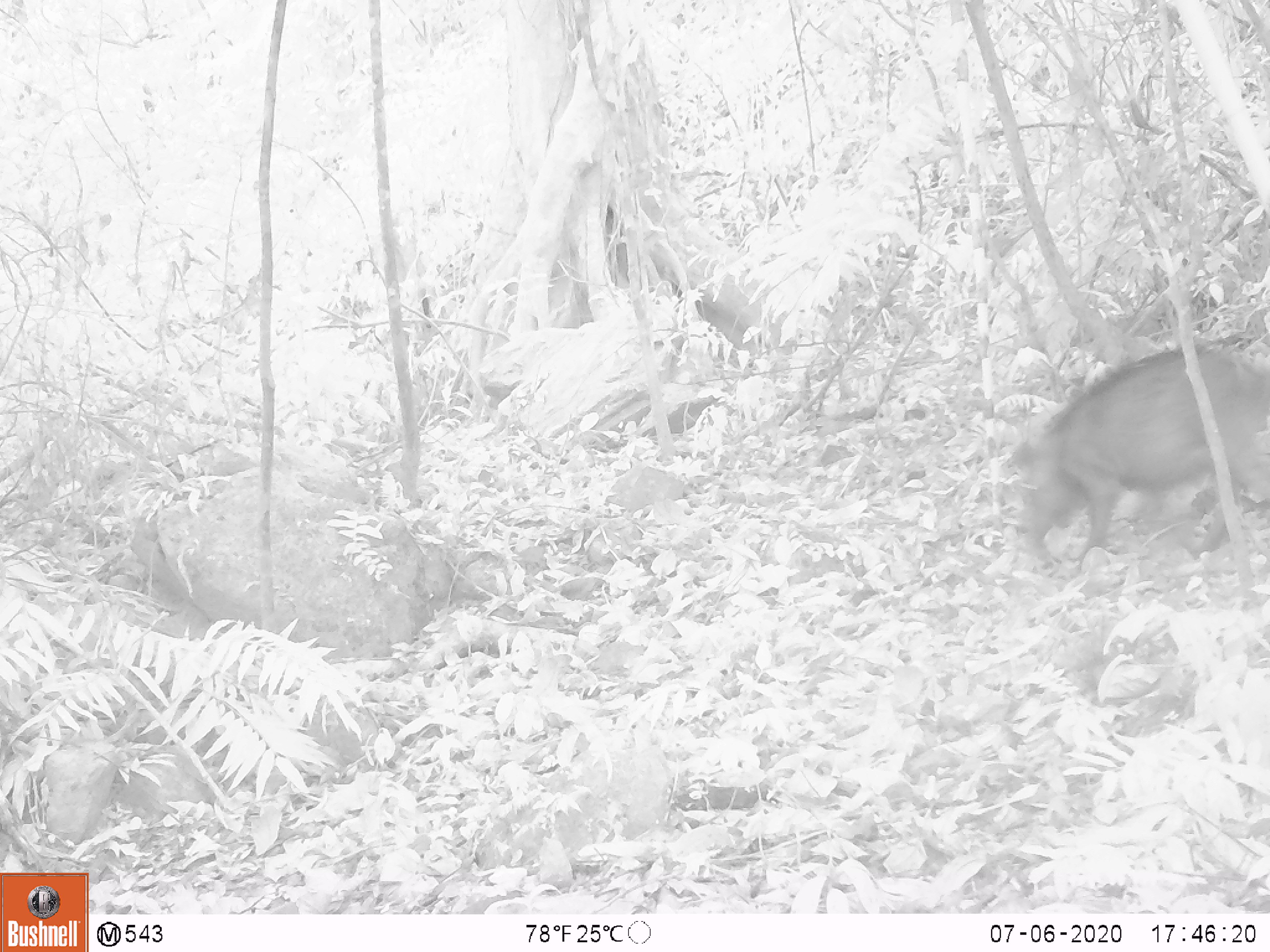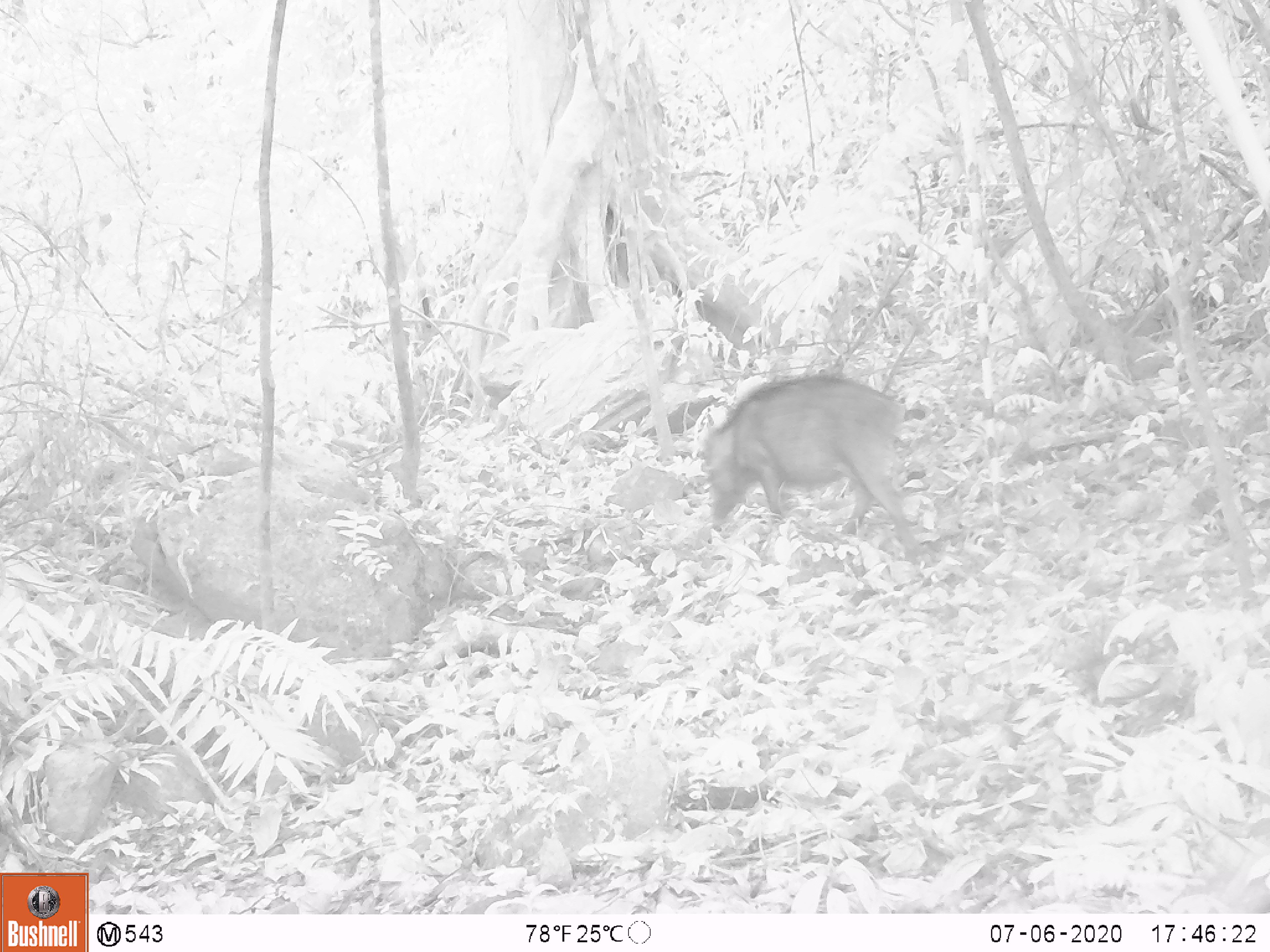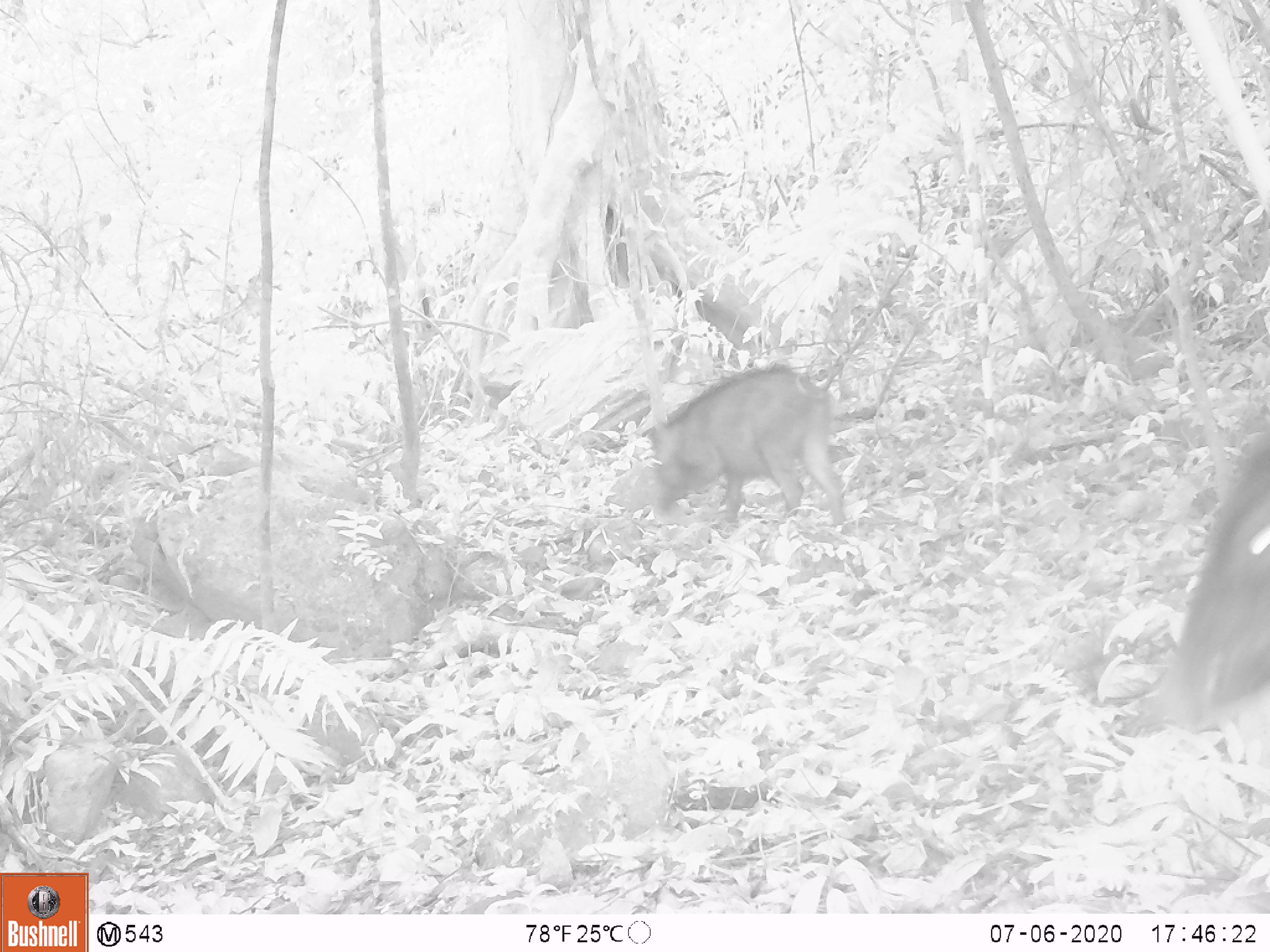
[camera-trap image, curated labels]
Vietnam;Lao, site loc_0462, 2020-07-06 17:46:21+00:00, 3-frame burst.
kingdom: Animalia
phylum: Chordata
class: Mammalia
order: Artiodactyla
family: Suidae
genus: Sus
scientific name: Sus scrofa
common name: eurasian wild pig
Eurasian wild pig (Sus scrofa). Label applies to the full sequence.